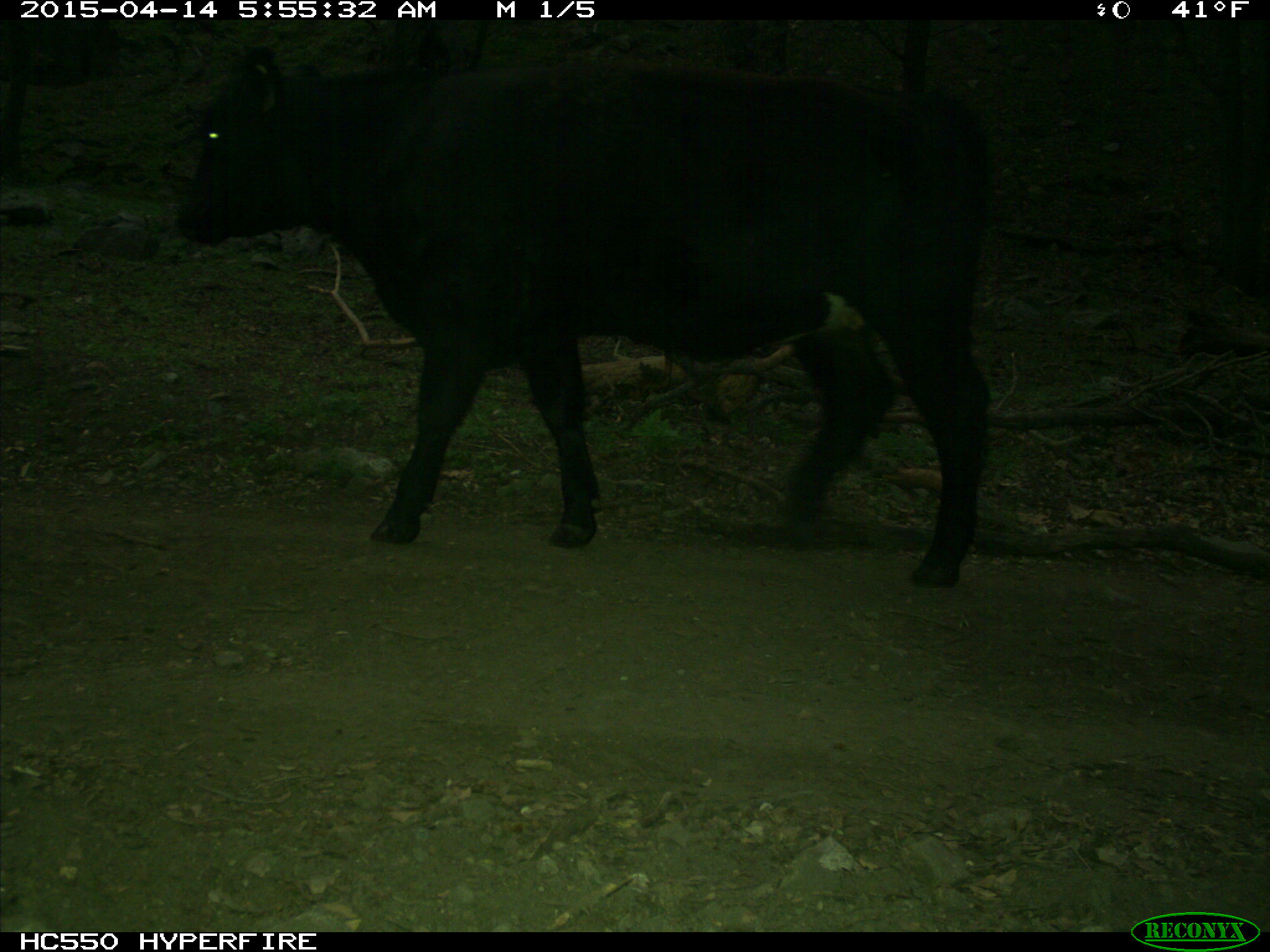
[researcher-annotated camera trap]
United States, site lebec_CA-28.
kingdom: Animalia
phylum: Chordata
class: Mammalia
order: Artiodactyla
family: Bovidae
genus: Bos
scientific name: Bos taurus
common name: domestic cow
Bos taurus (domestic cow).